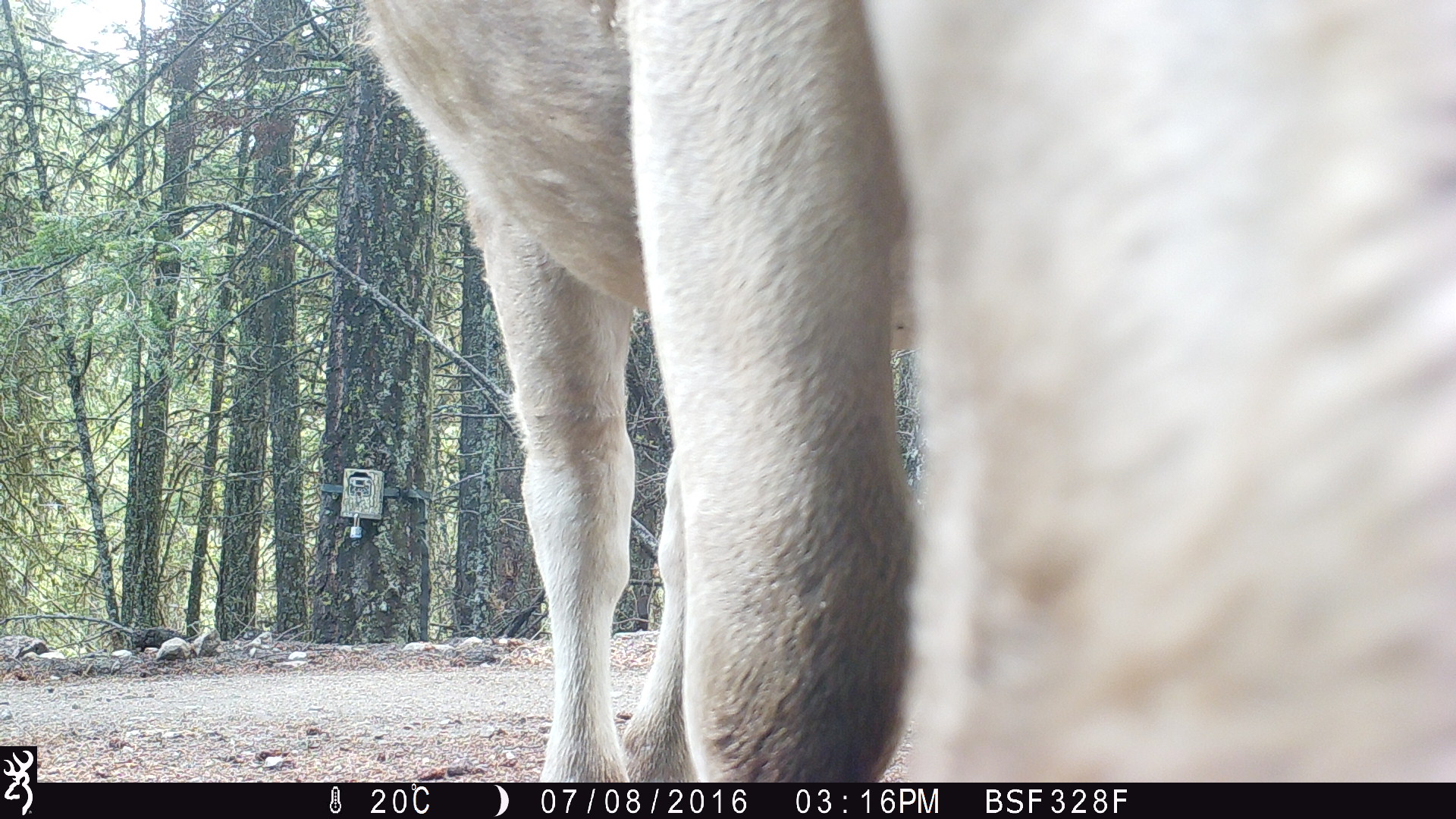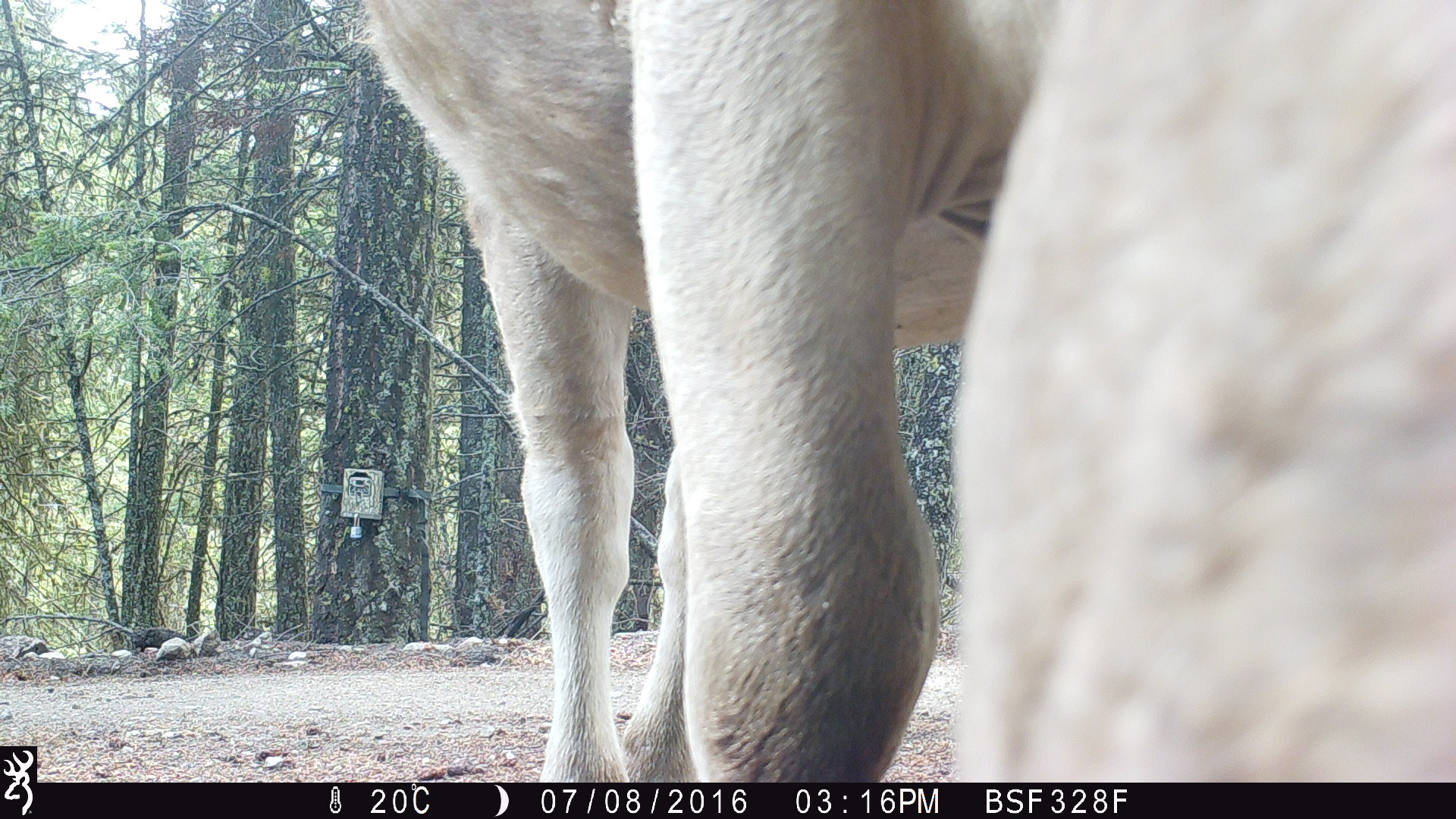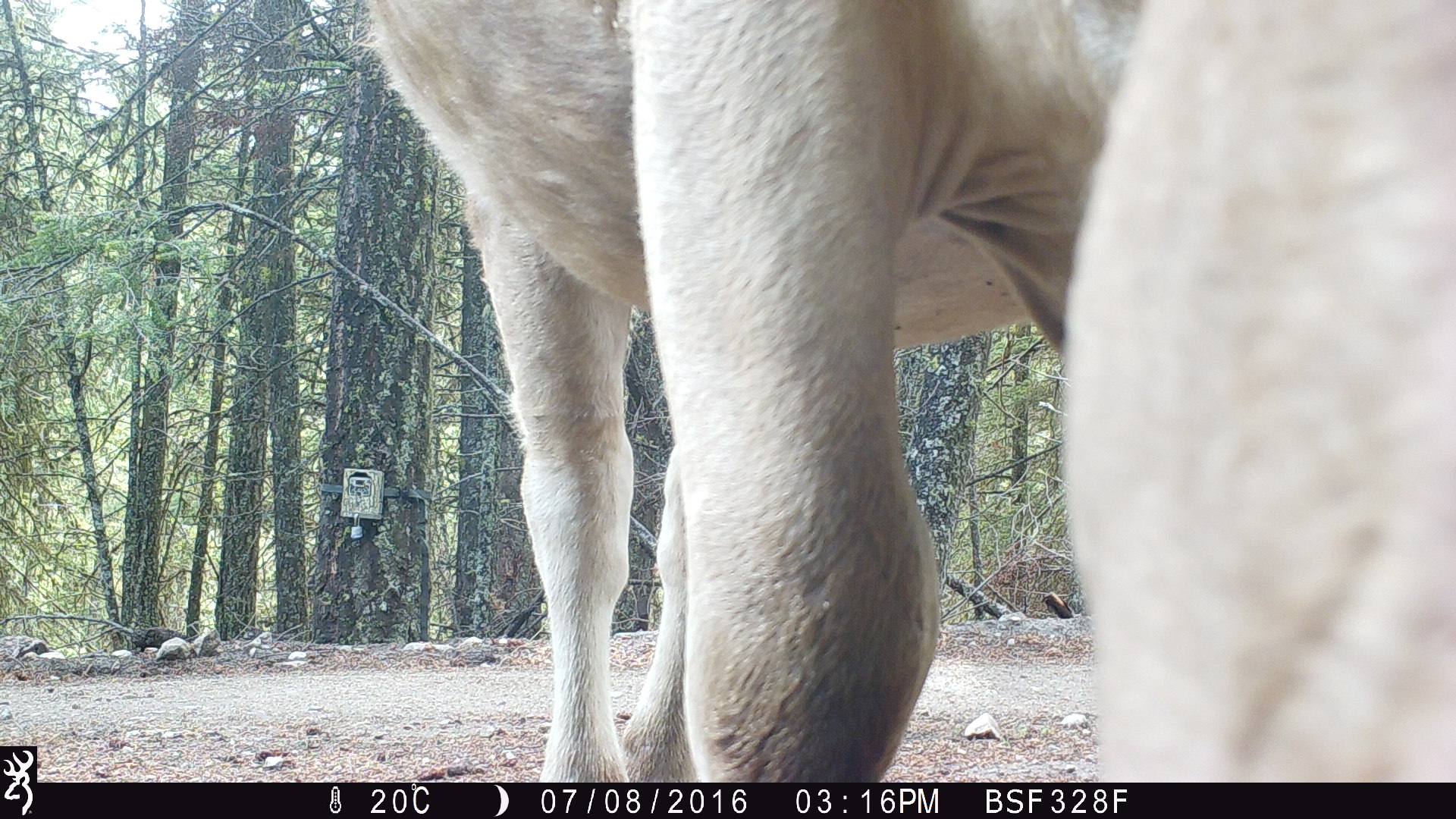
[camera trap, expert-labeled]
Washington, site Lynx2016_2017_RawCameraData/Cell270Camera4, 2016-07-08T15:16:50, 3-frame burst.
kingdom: Animalia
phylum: Chordata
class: Mammalia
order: Artiodactyla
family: Bovidae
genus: Bos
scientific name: Bos taurus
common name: domestic cattle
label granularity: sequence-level